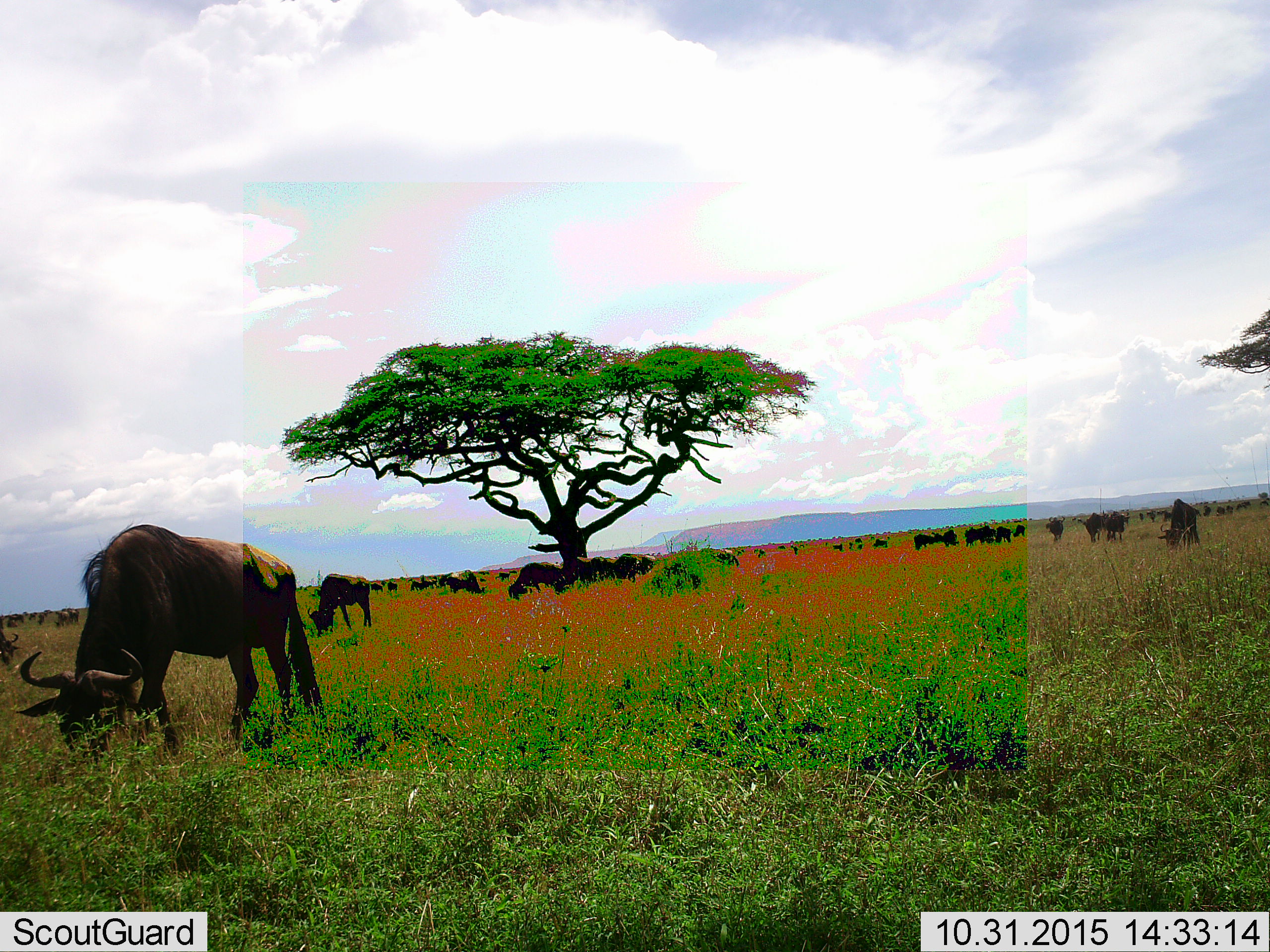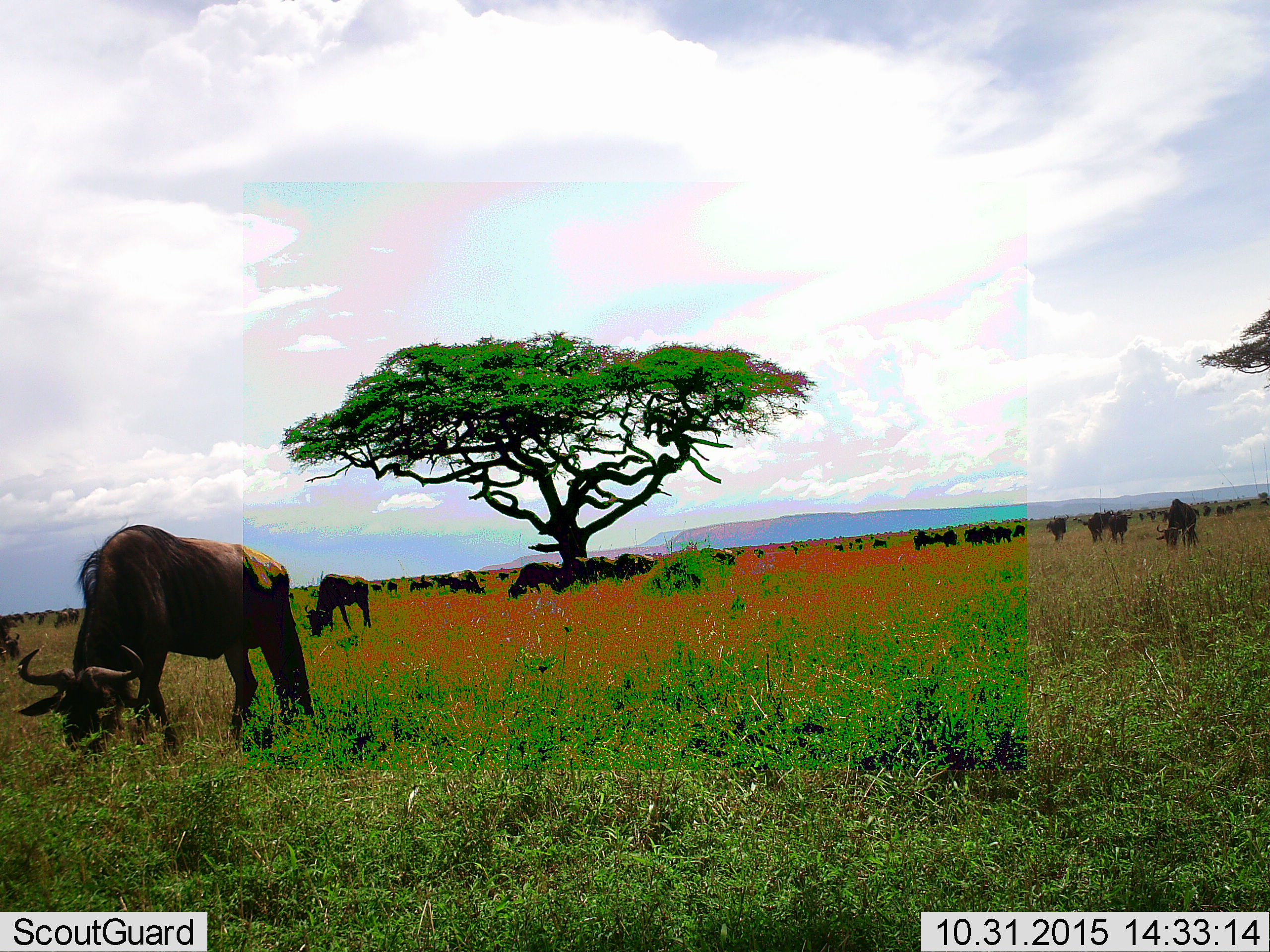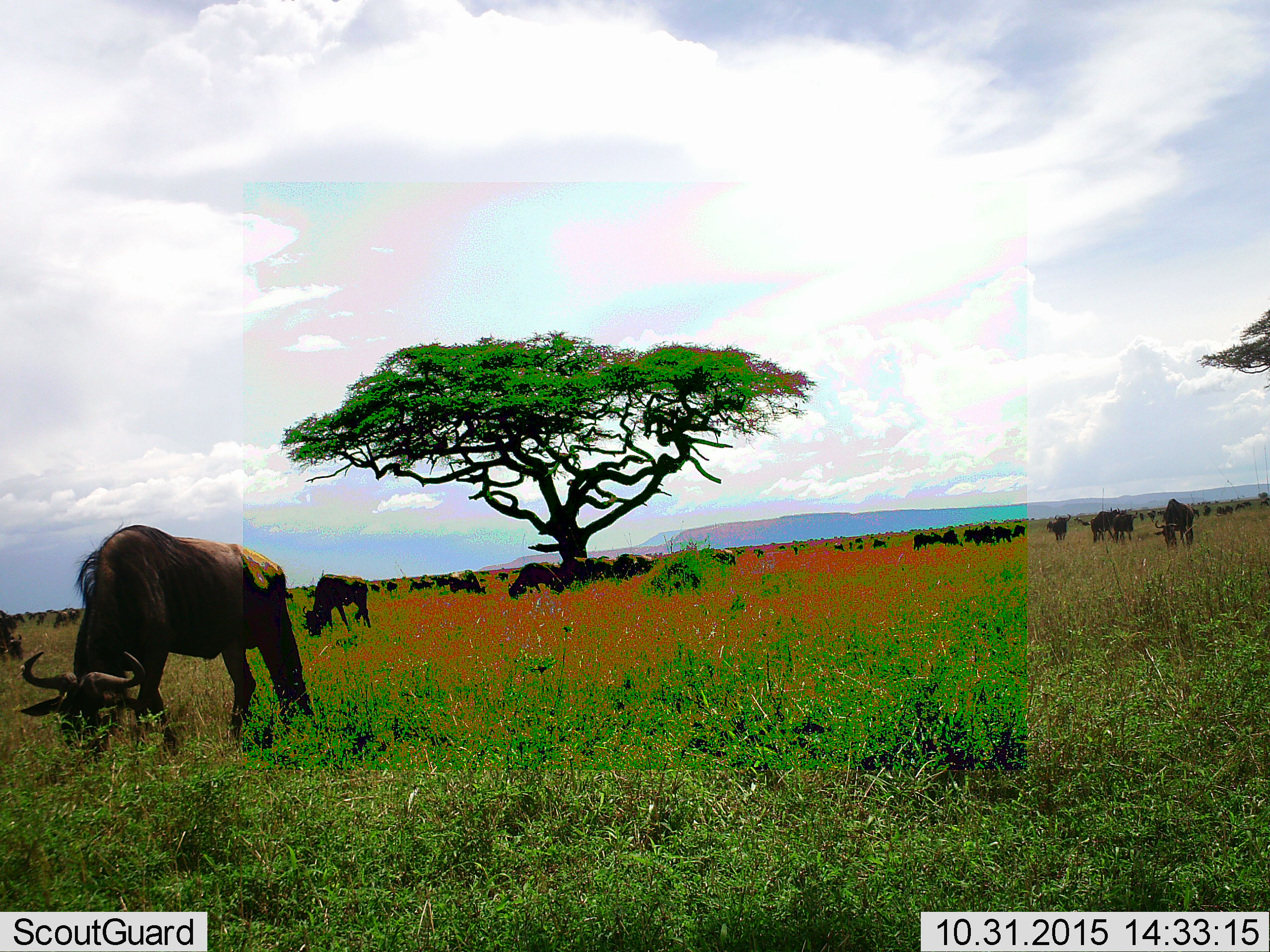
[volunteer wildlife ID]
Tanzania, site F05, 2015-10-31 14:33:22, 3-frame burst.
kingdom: Animalia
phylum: Chordata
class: Mammalia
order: Artiodactyla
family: Bovidae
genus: Connochaetes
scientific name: Connochaetes taurinus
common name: blue wildebeest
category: wildebeest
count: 11-50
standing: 43%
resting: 14%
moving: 21%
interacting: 7%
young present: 0%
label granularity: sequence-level